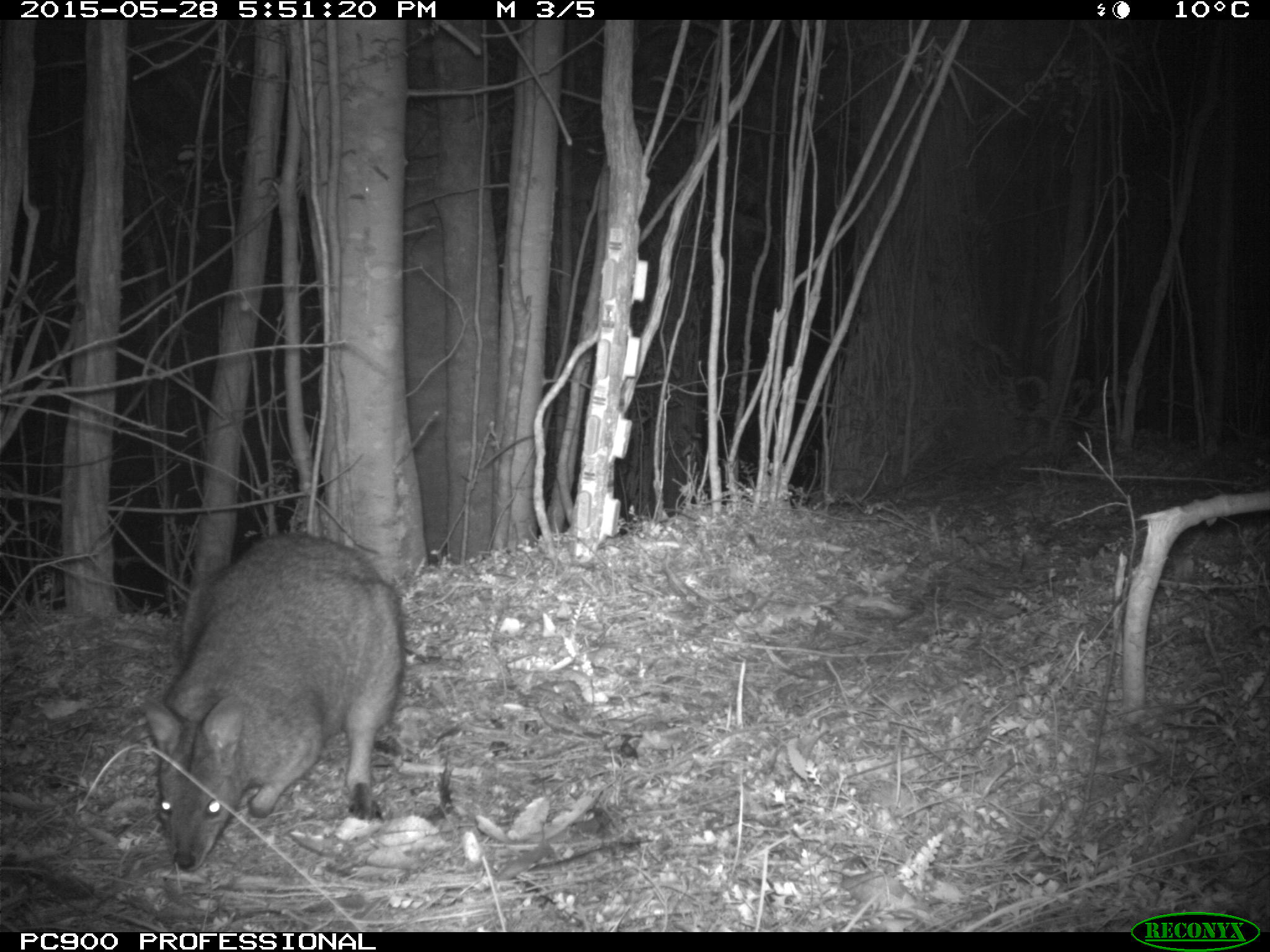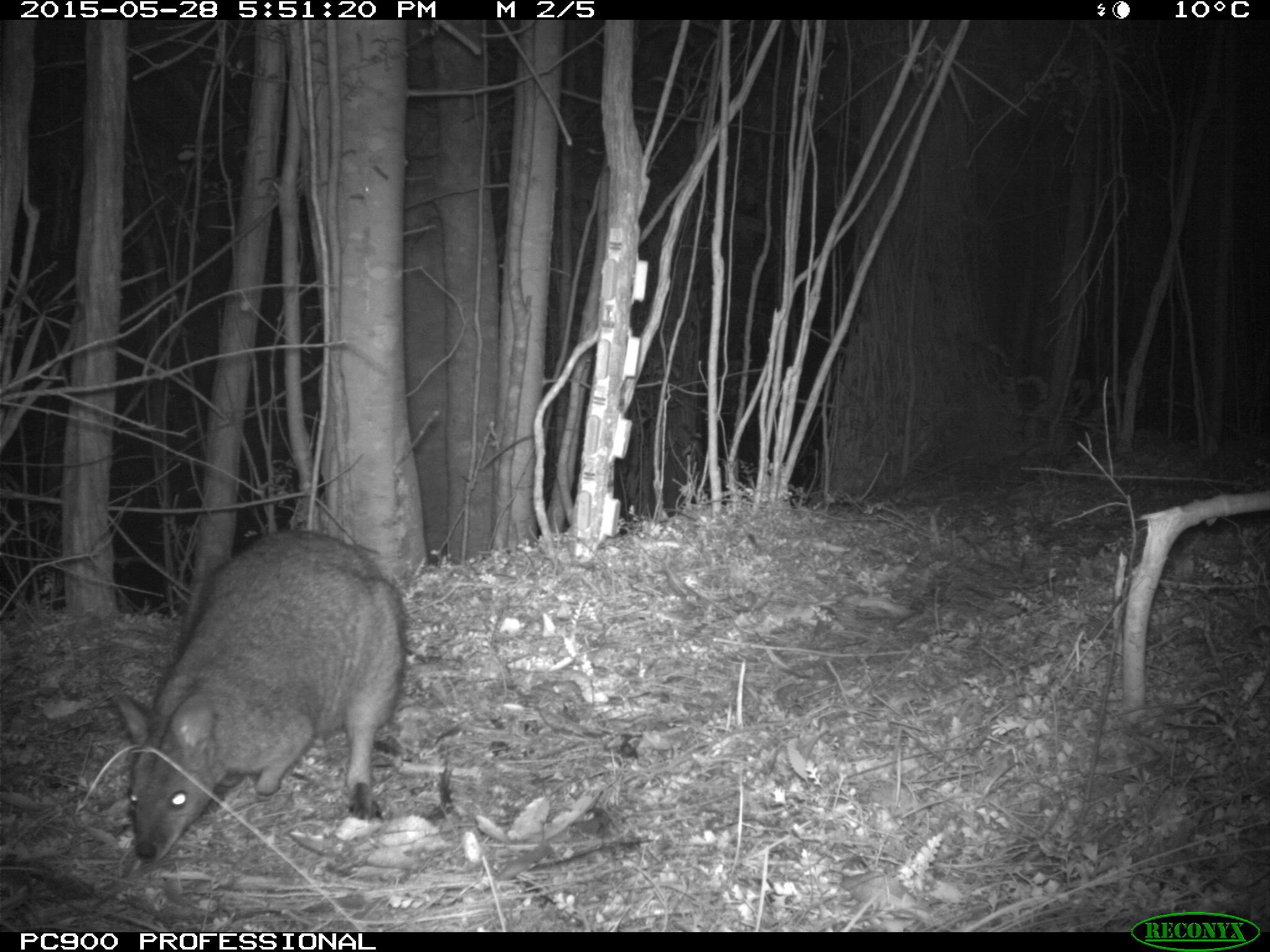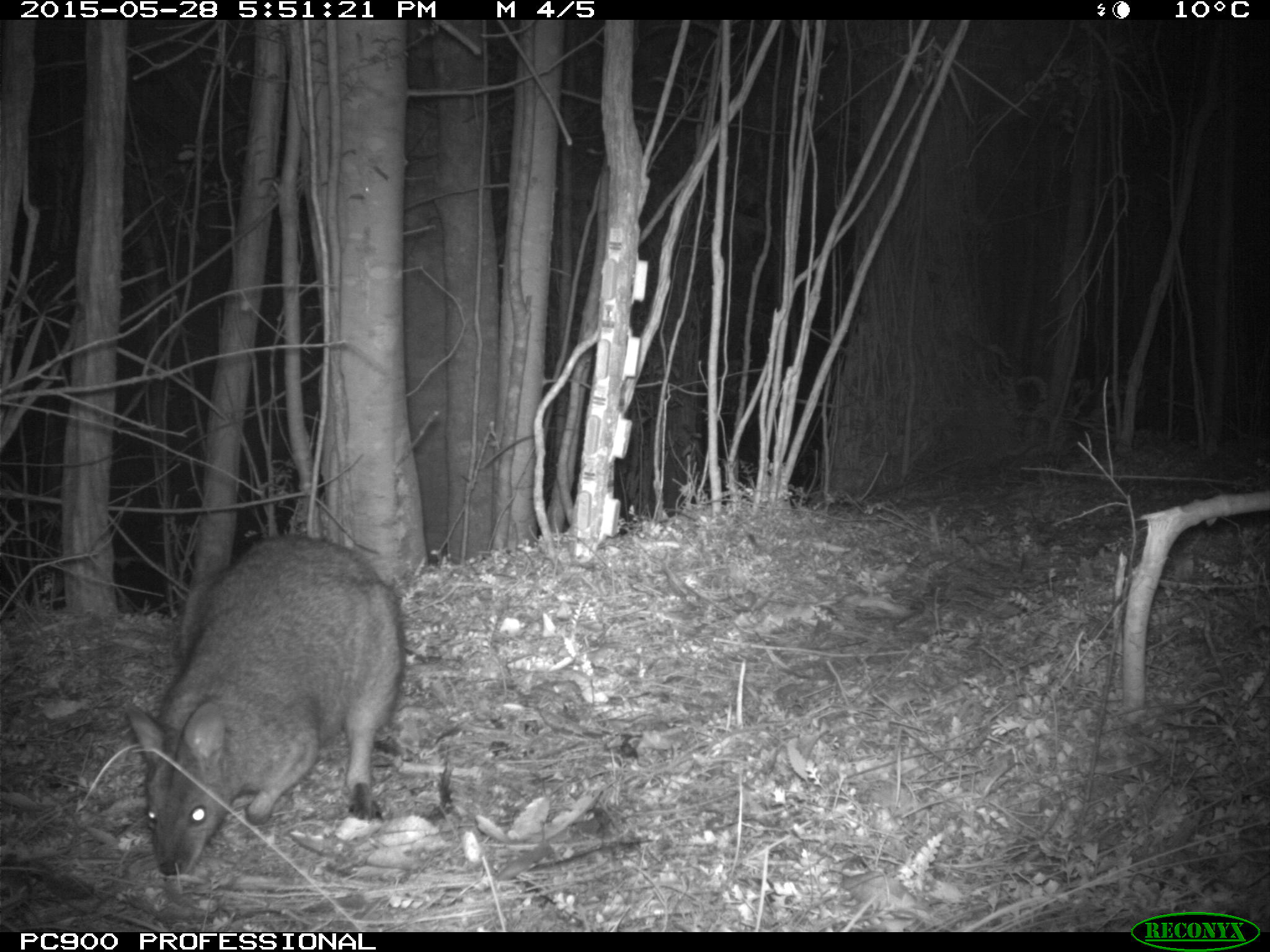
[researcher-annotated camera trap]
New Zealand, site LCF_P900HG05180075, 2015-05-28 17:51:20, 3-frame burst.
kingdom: Animalia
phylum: Chordata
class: Mammalia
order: Diprotodontia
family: Macropodidae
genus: Notamacropus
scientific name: Notamacropus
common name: wallaby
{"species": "wallaby (Notamacropus)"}